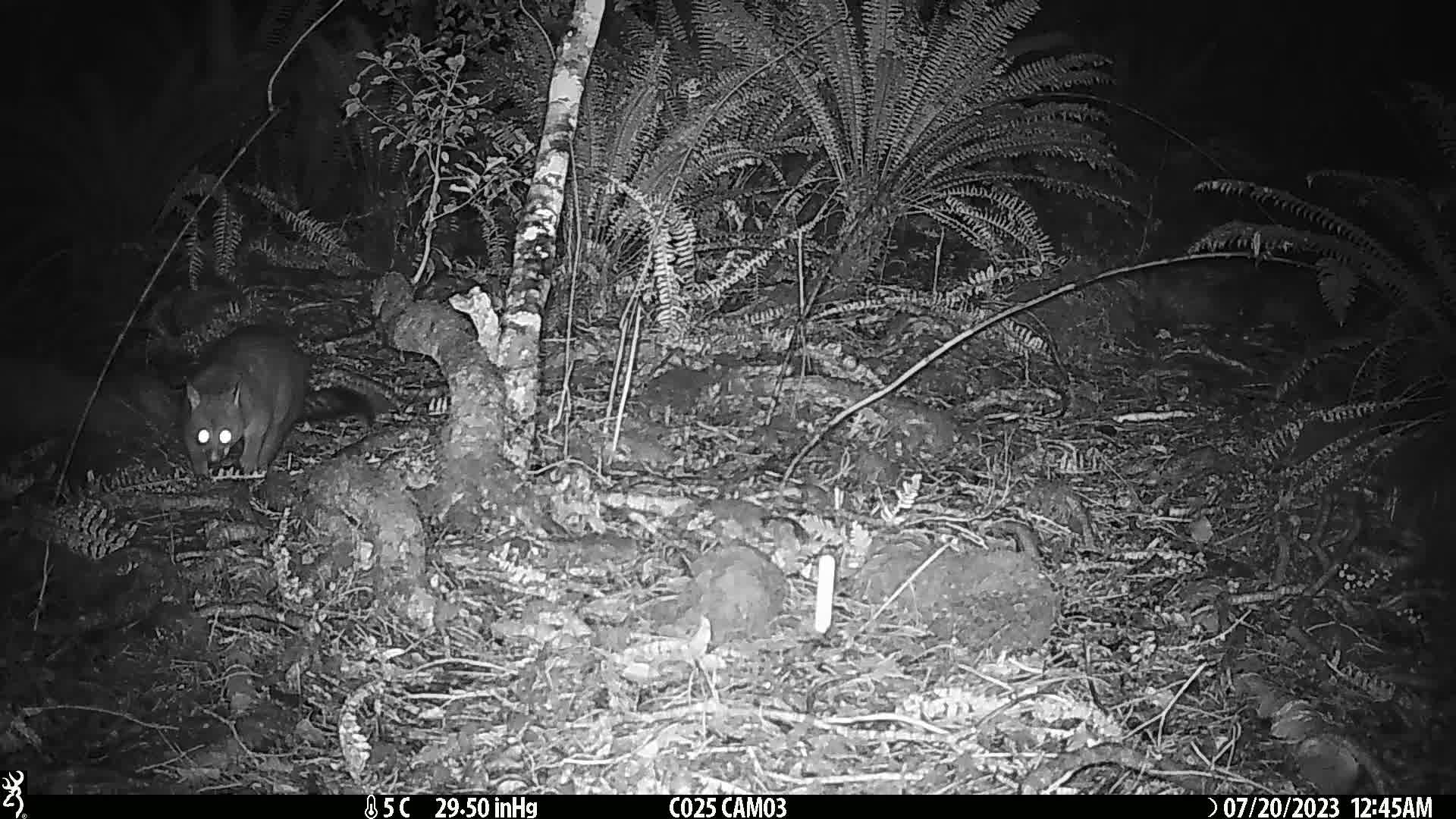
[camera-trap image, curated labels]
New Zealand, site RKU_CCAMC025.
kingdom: Animalia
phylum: Chordata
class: Mammalia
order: Diprotodontia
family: Phalangeridae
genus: Trichosurus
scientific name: Trichosurus vulpecula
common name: common brushtail possum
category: possum